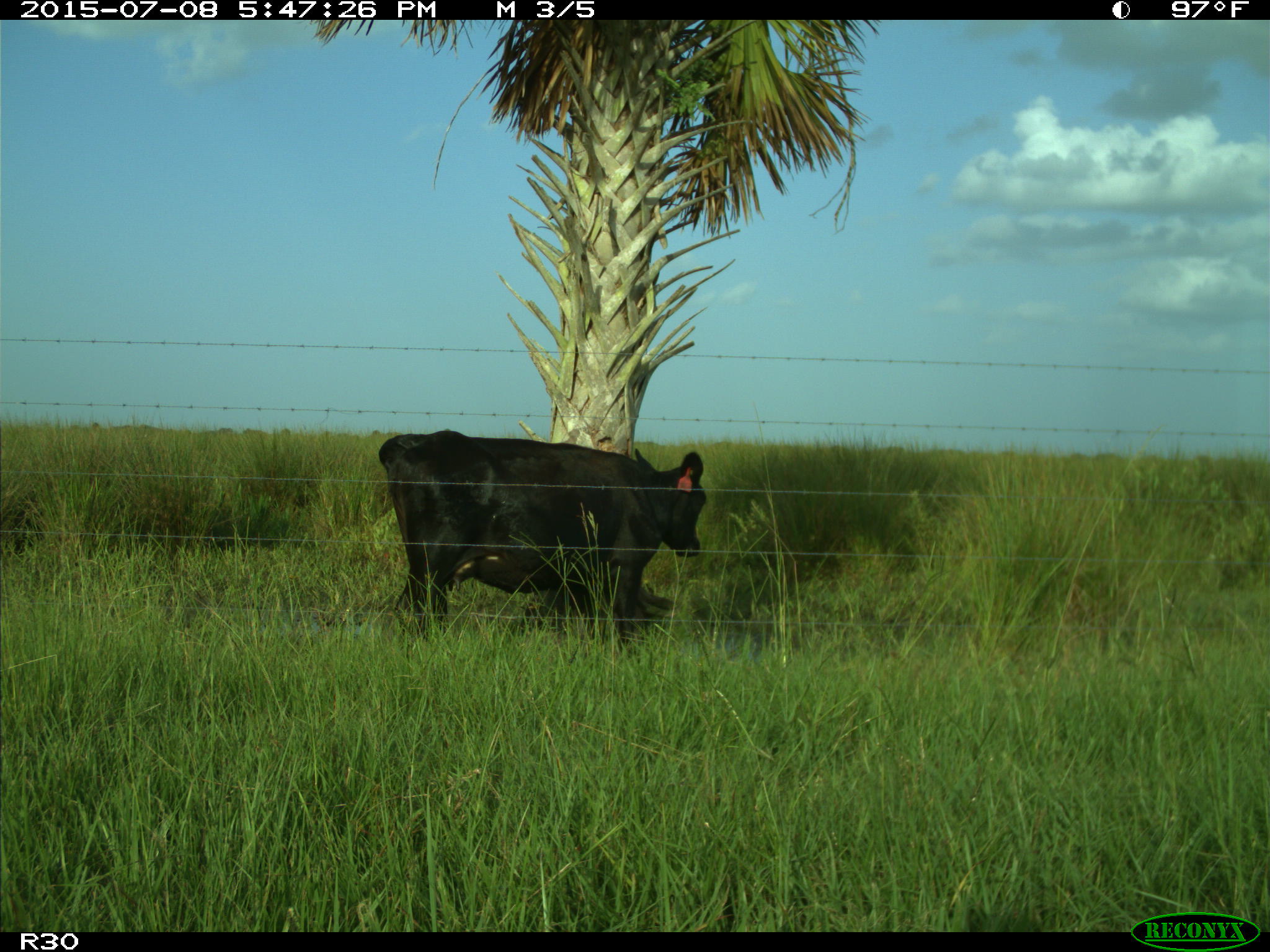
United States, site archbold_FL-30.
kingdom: Animalia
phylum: Chordata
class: Mammalia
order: Artiodactyla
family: Bovidae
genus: Bos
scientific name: Bos taurus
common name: domestic cow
Bos taurus (domestic cow).